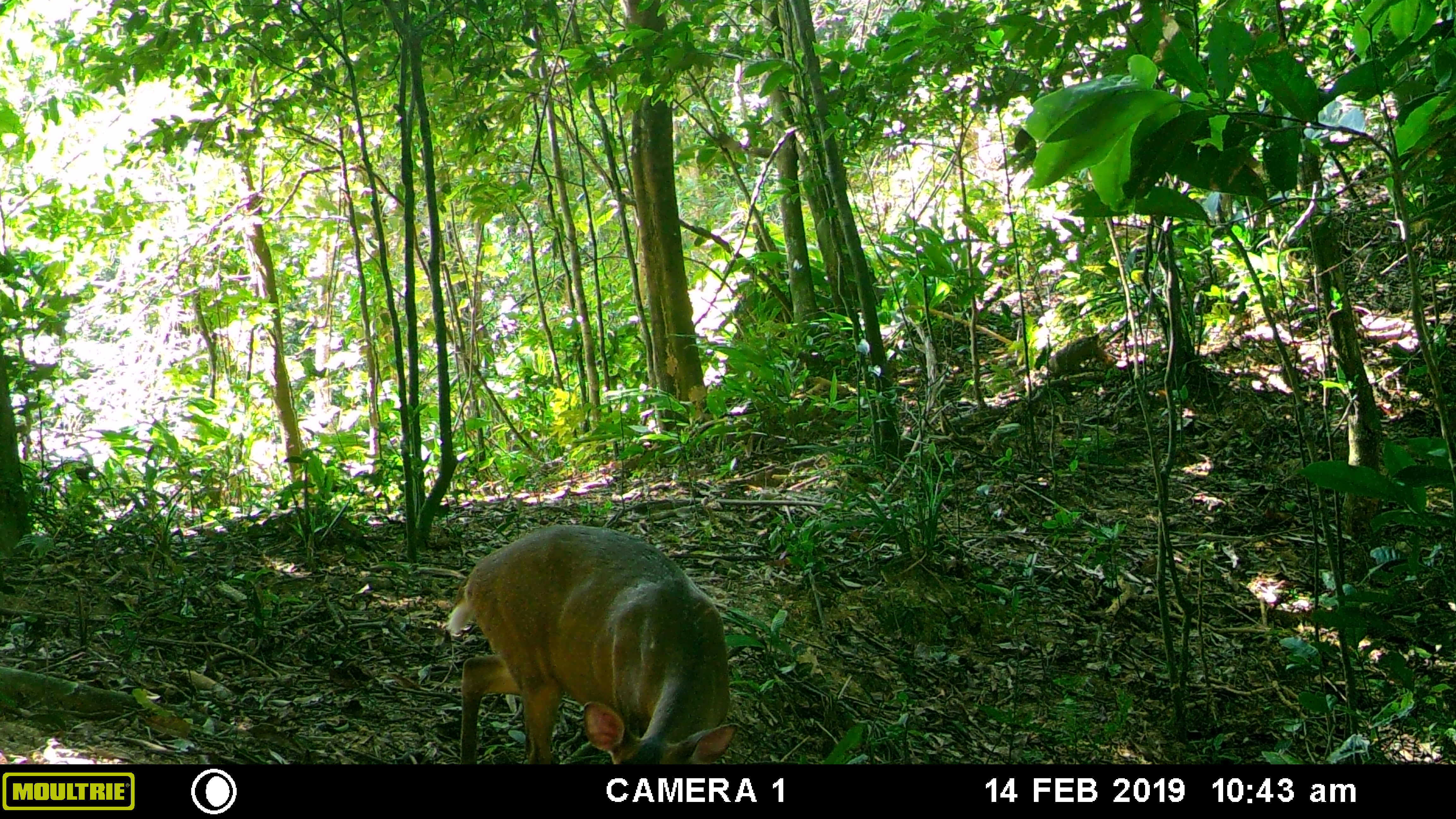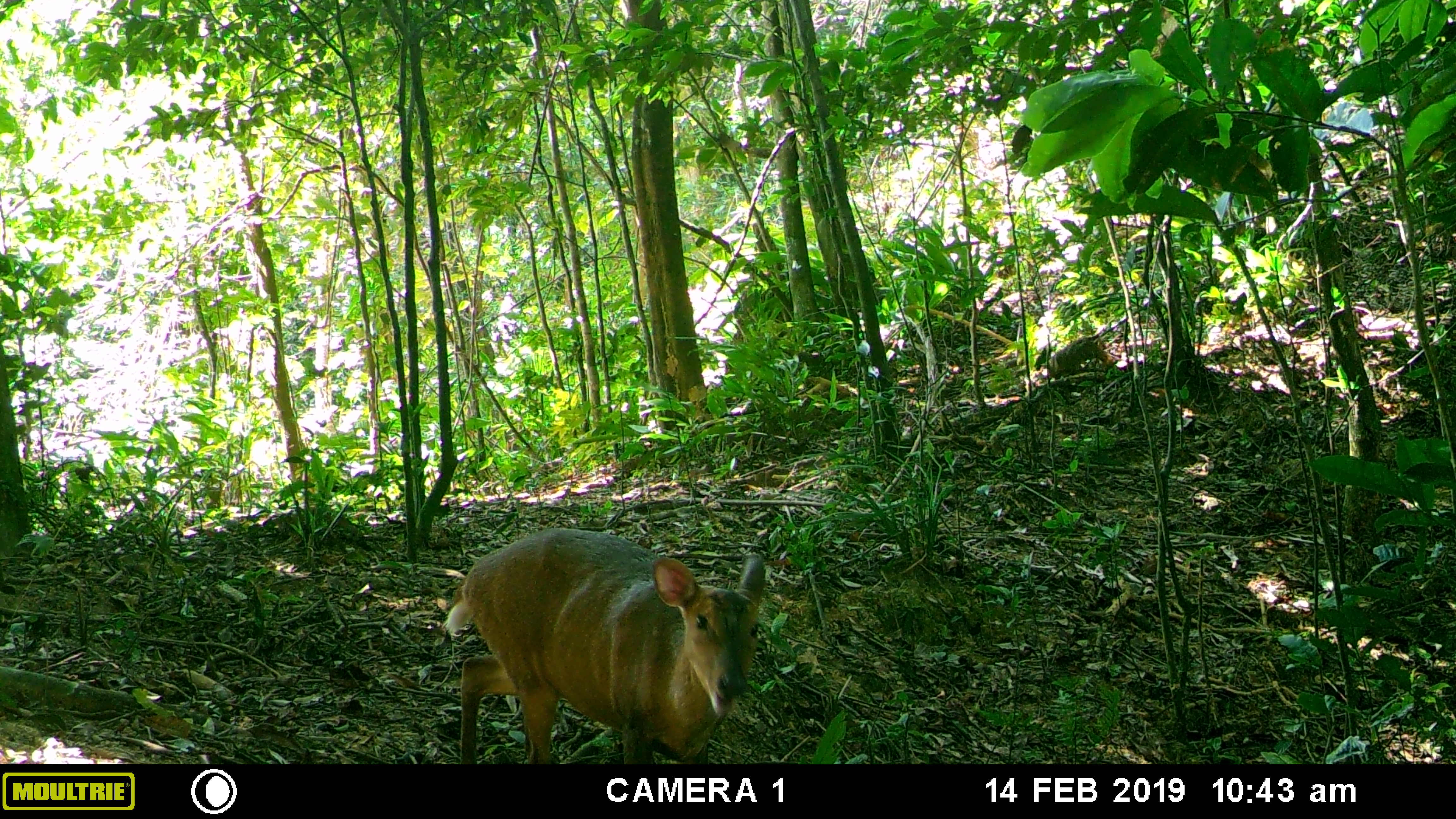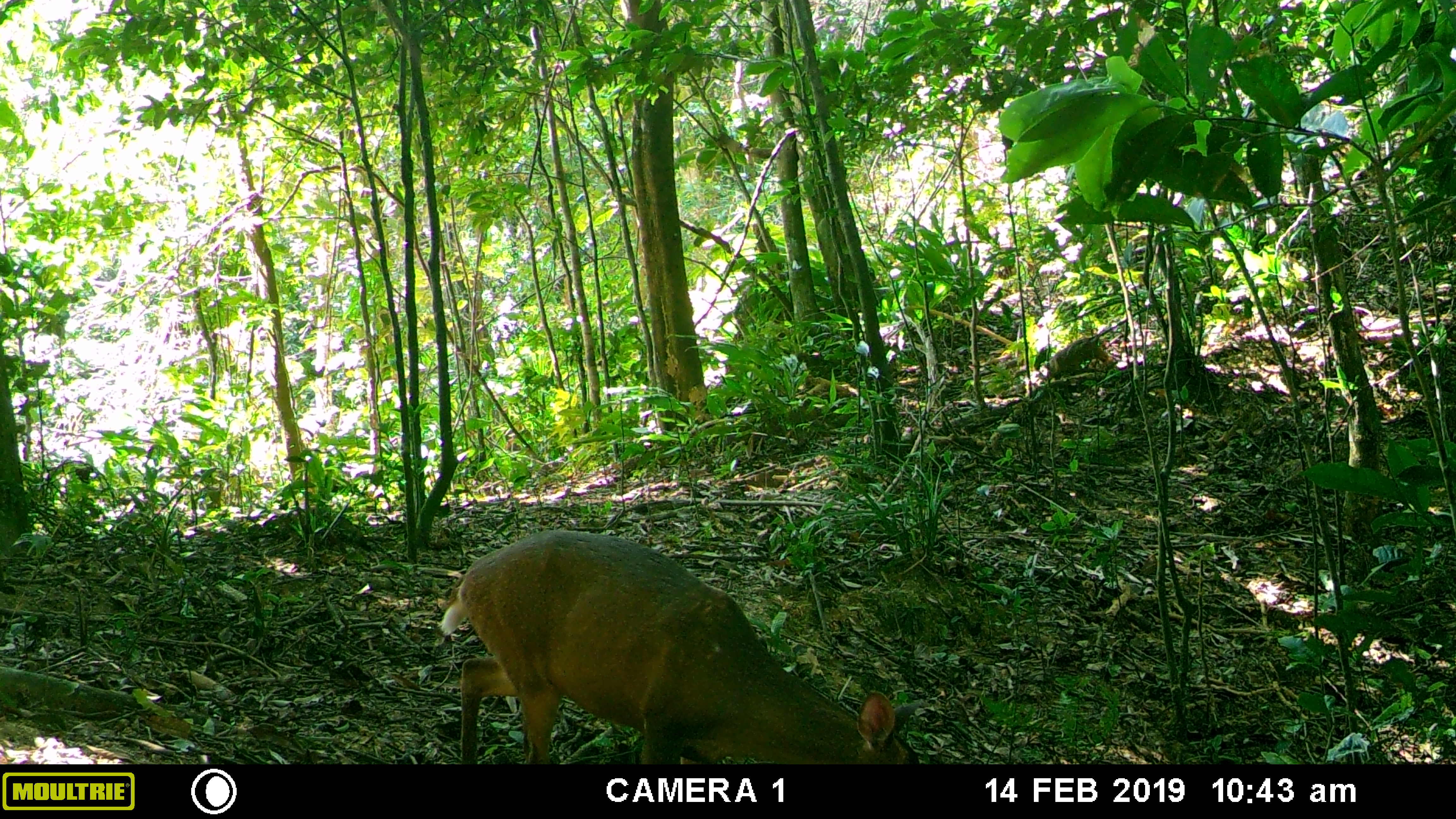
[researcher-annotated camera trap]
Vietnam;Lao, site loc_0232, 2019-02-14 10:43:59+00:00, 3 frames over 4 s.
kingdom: Animalia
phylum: Chordata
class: Mammalia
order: Artiodactyla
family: Cervidae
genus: Muntiacus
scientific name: Muntiacus vuquangensis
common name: large-antlered muntjac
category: large antlered muntjac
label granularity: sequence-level